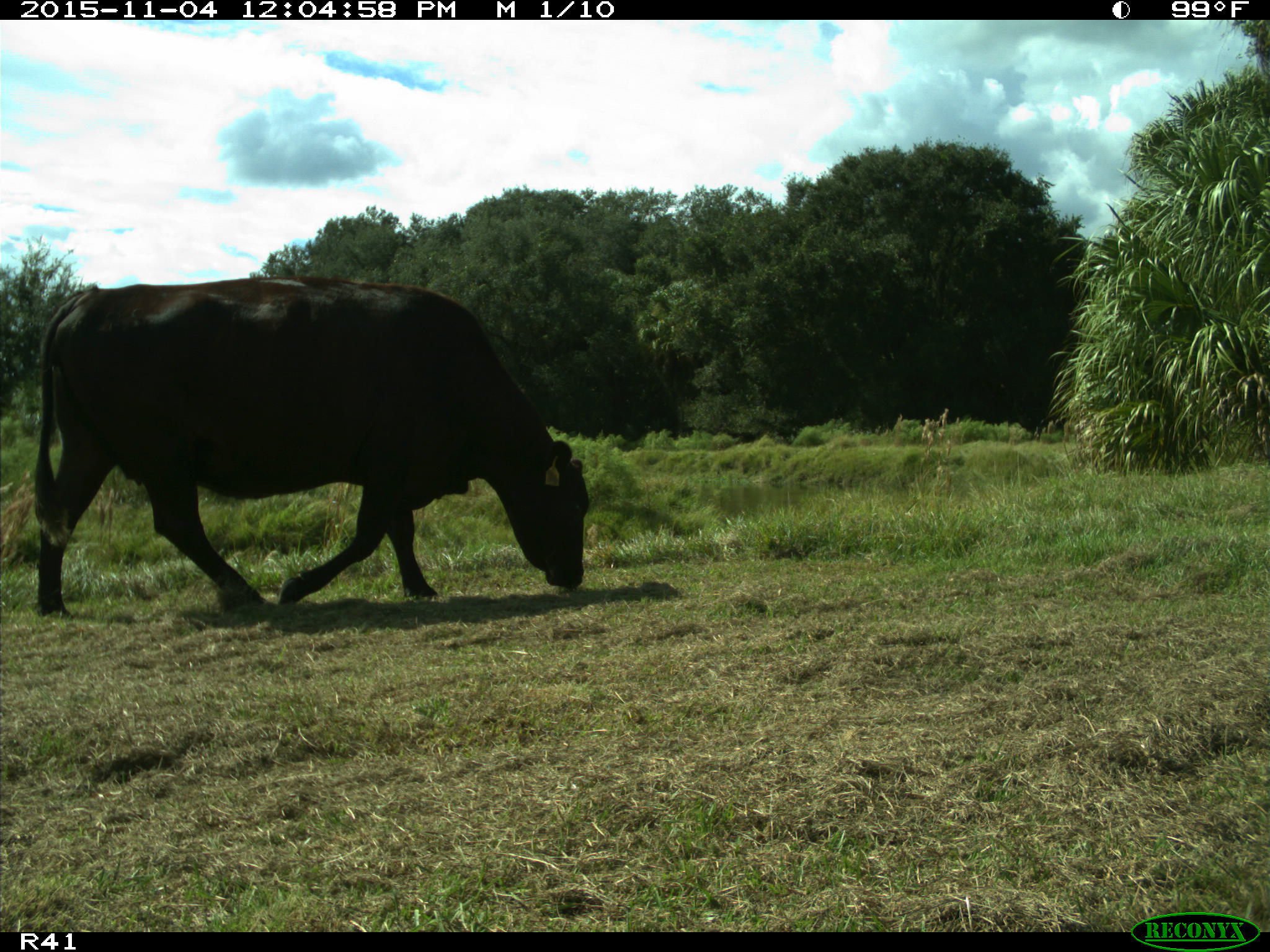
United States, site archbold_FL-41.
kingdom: Animalia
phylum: Chordata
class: Mammalia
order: Artiodactyla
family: Bovidae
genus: Bos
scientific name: Bos taurus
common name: domestic cow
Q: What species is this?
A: Bos taurus (domestic cow).